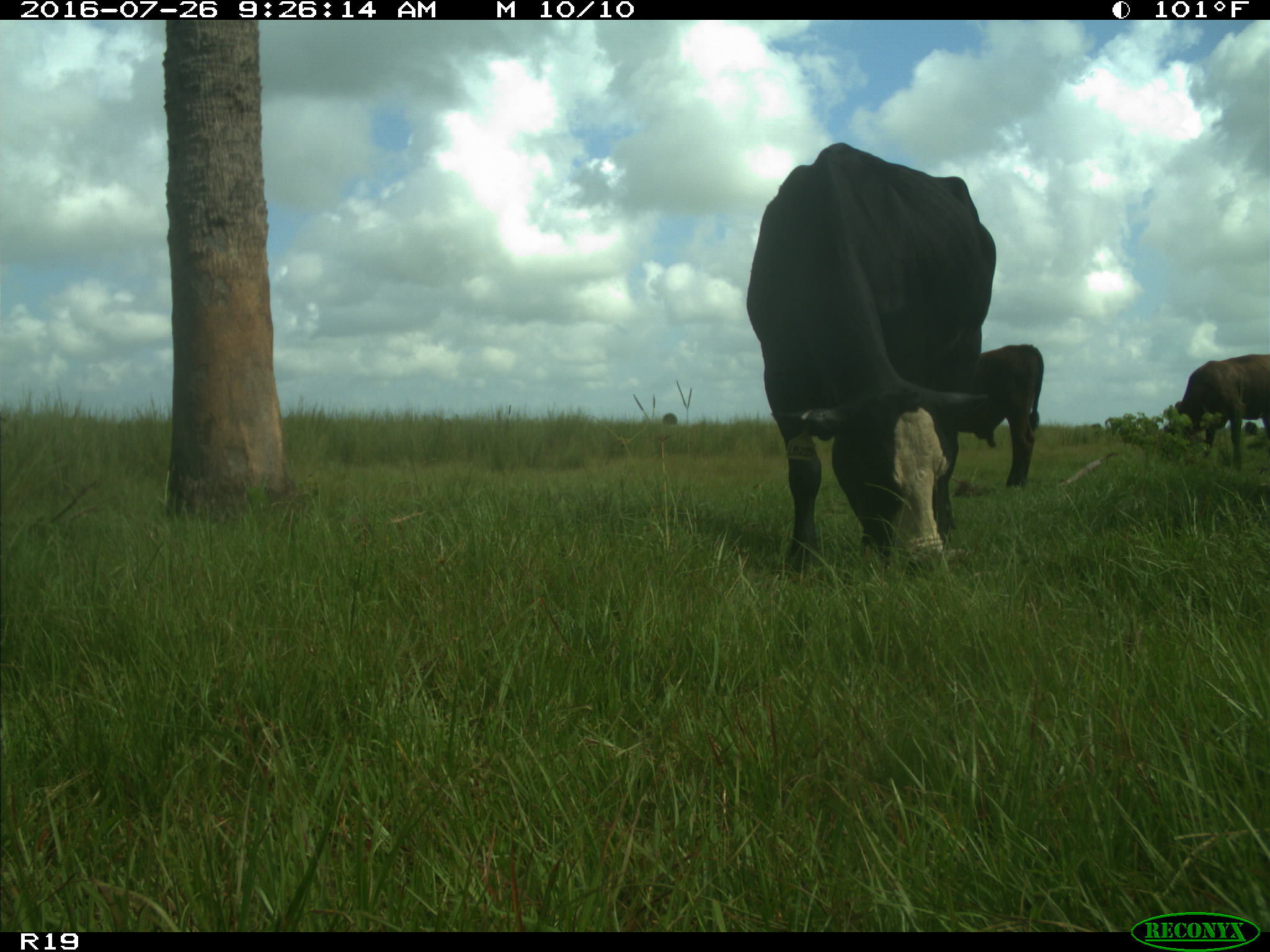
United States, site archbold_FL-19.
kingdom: Animalia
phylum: Chordata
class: Mammalia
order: Artiodactyla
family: Bovidae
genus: Bos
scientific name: Bos taurus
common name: domestic cow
Bos taurus (domestic cow).